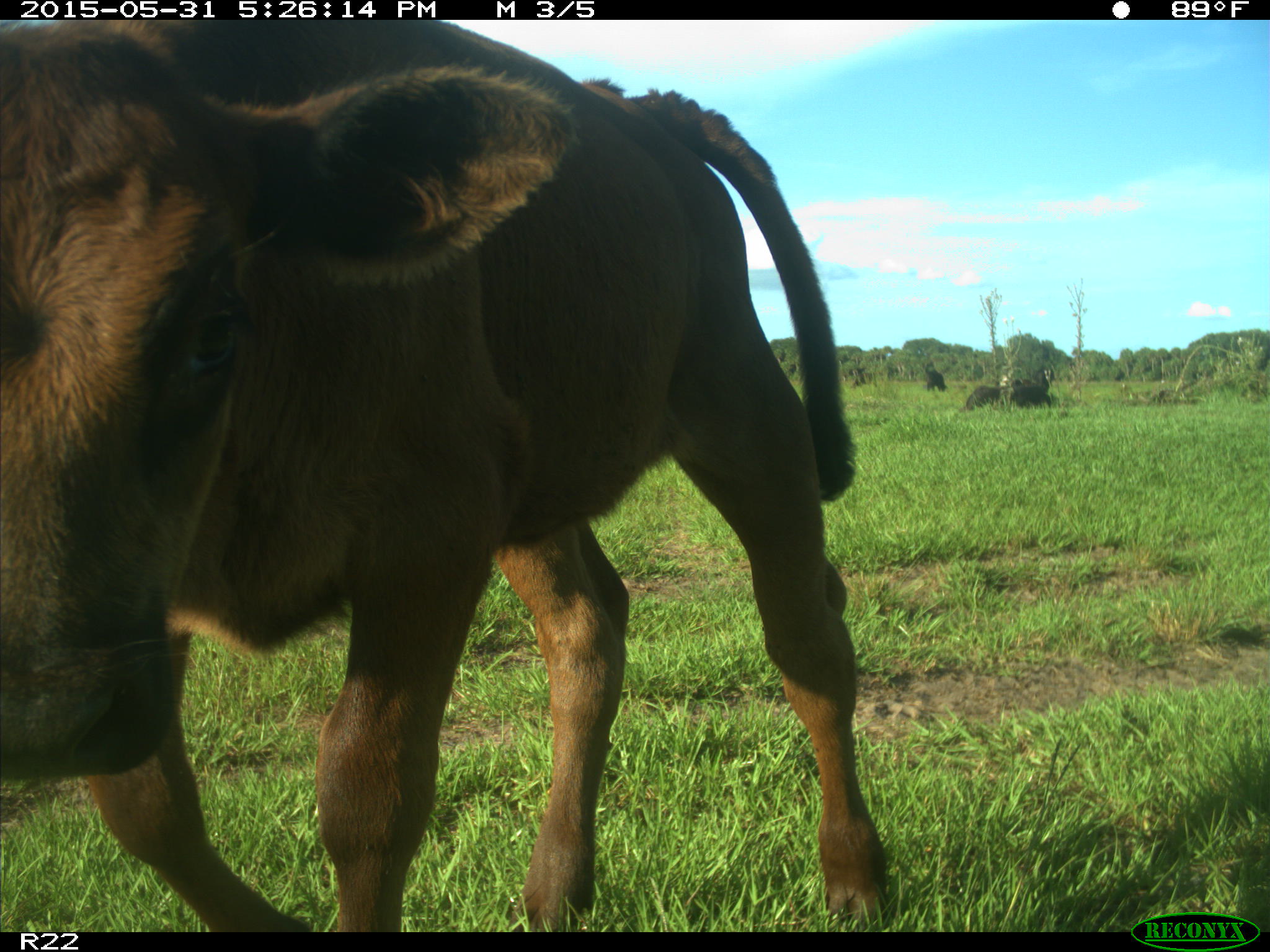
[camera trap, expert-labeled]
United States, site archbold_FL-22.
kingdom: Animalia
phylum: Chordata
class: Mammalia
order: Artiodactyla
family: Bovidae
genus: Bos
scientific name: Bos taurus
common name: domestic cow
Bos taurus (domestic cow).